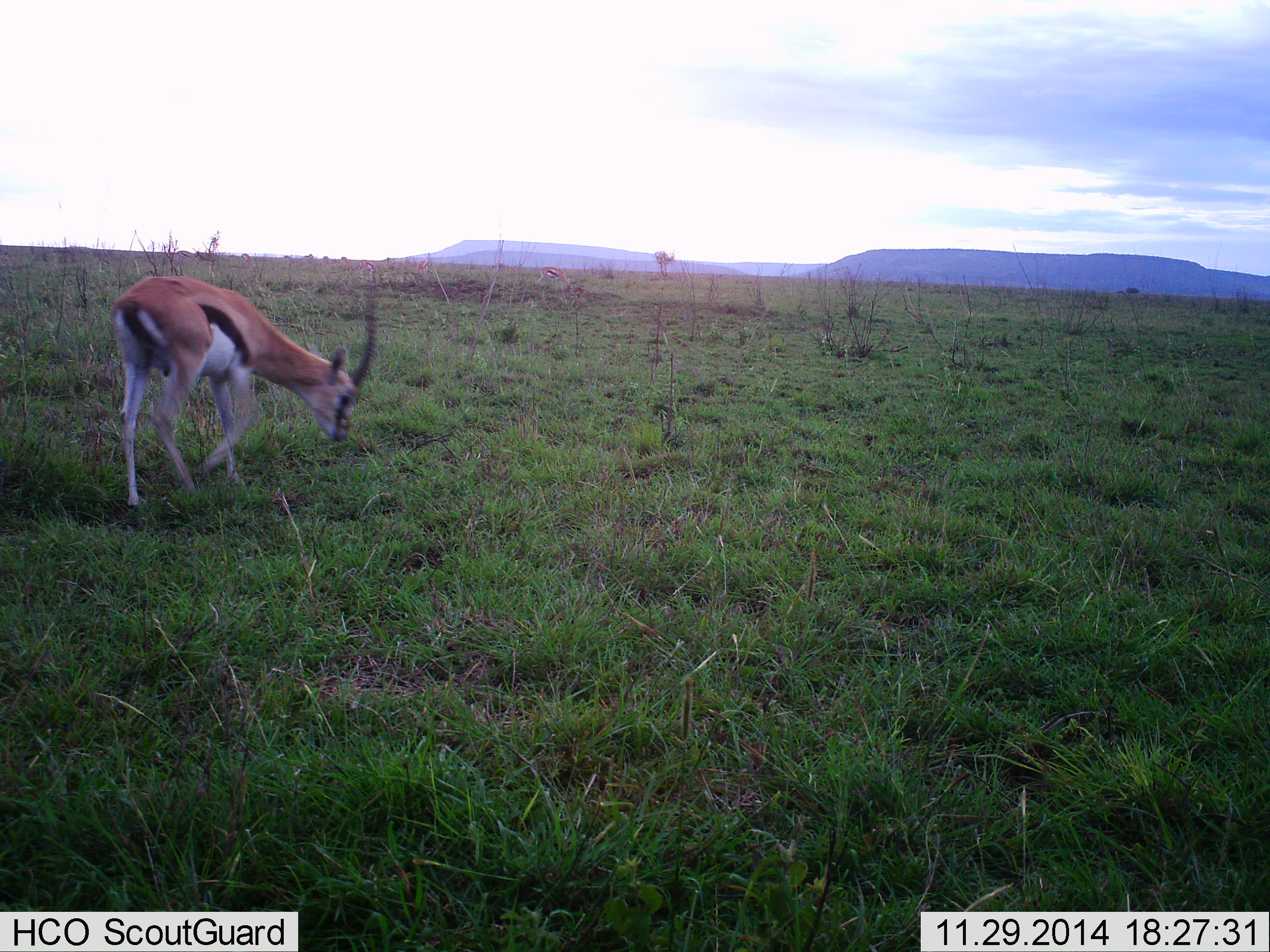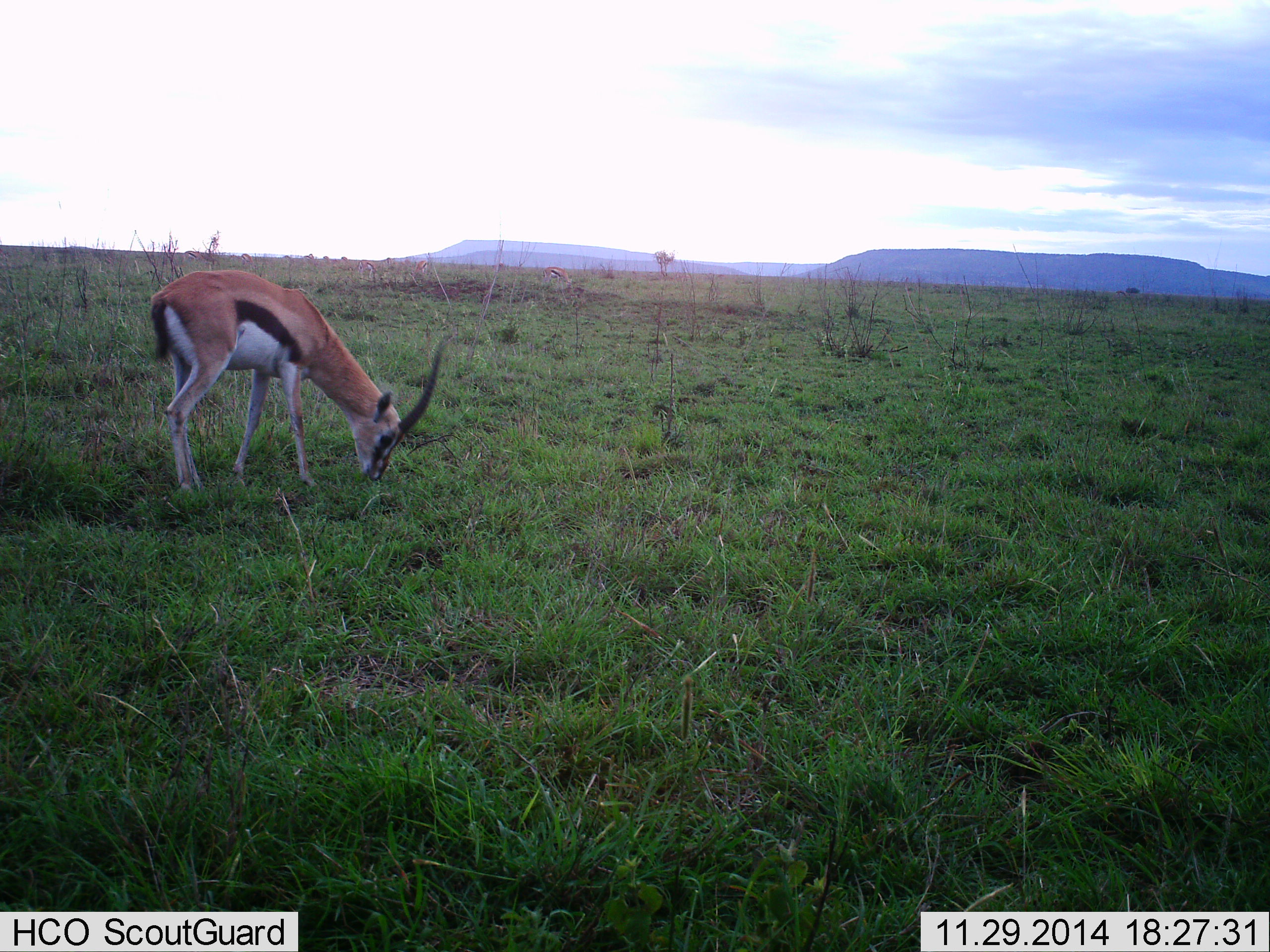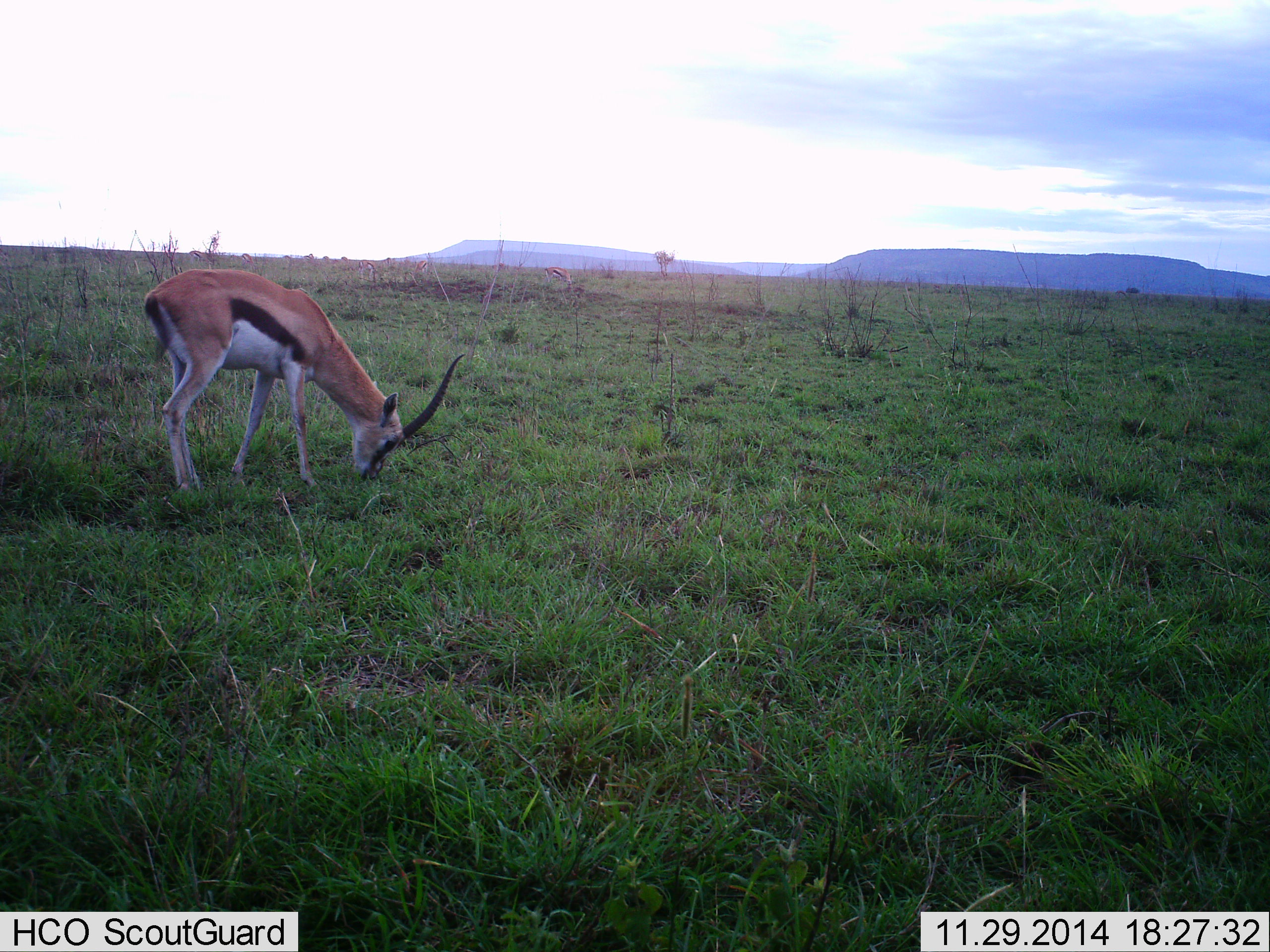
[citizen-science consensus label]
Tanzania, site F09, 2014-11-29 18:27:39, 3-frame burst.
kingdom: Animalia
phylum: Chordata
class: Mammalia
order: Artiodactyla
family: Bovidae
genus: Eudorcas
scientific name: Eudorcas thomsonii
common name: thomson's gazelle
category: gazellethomsons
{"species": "gazellethomsons (thomson's gazelle) (Eudorcas thomsonii)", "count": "1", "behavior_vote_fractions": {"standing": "0%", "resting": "0%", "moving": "20%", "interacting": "0%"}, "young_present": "0%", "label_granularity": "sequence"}